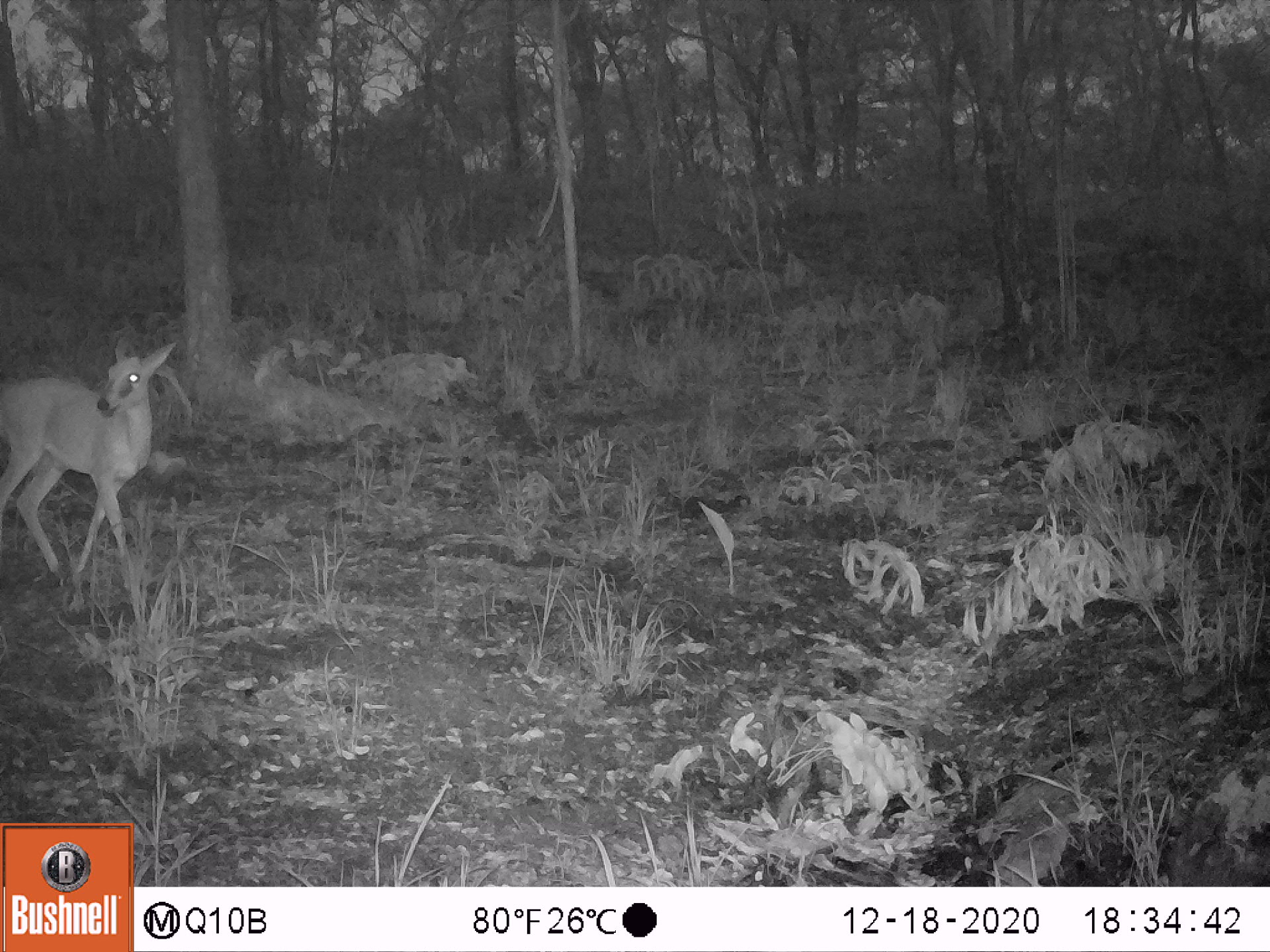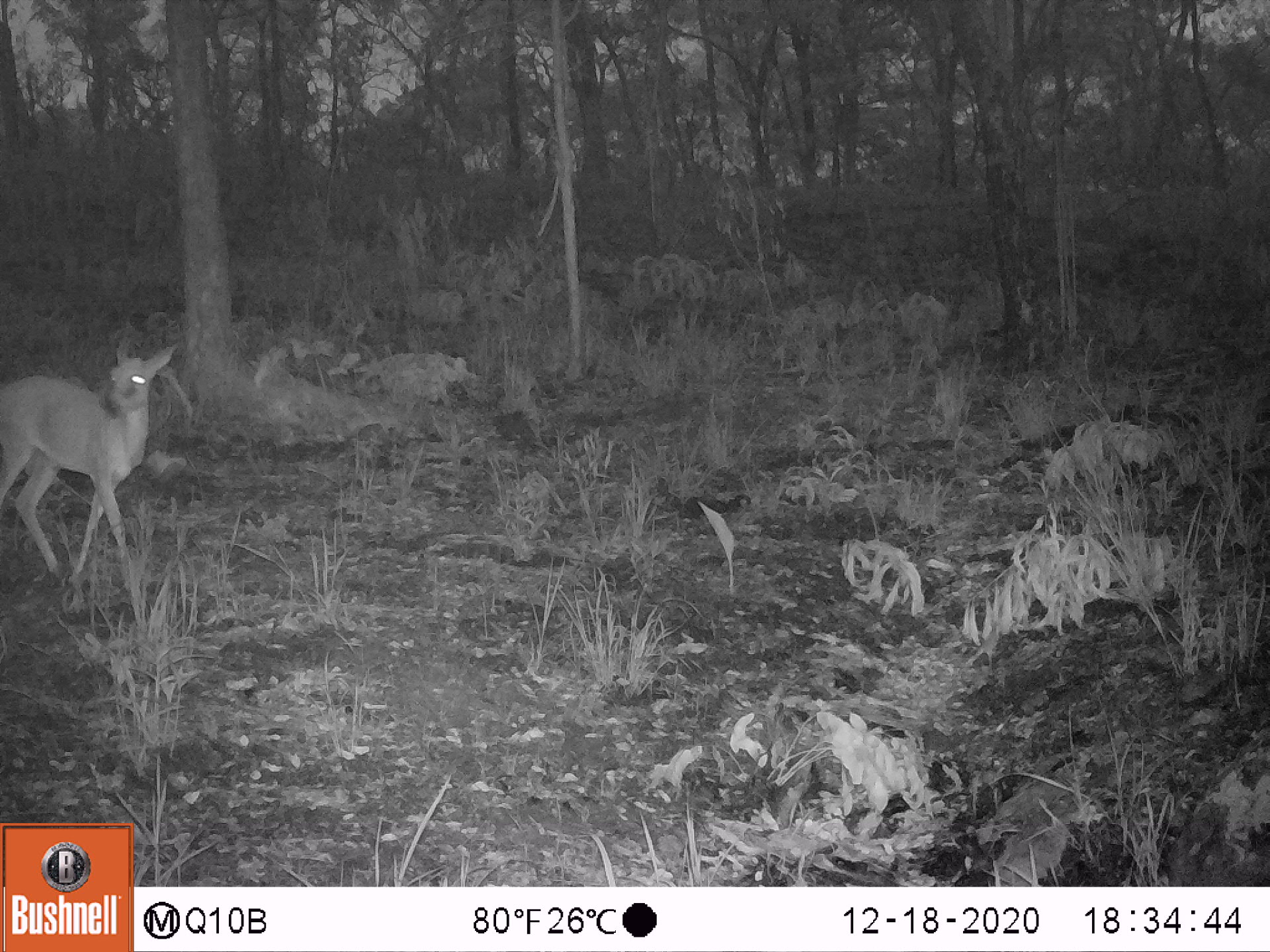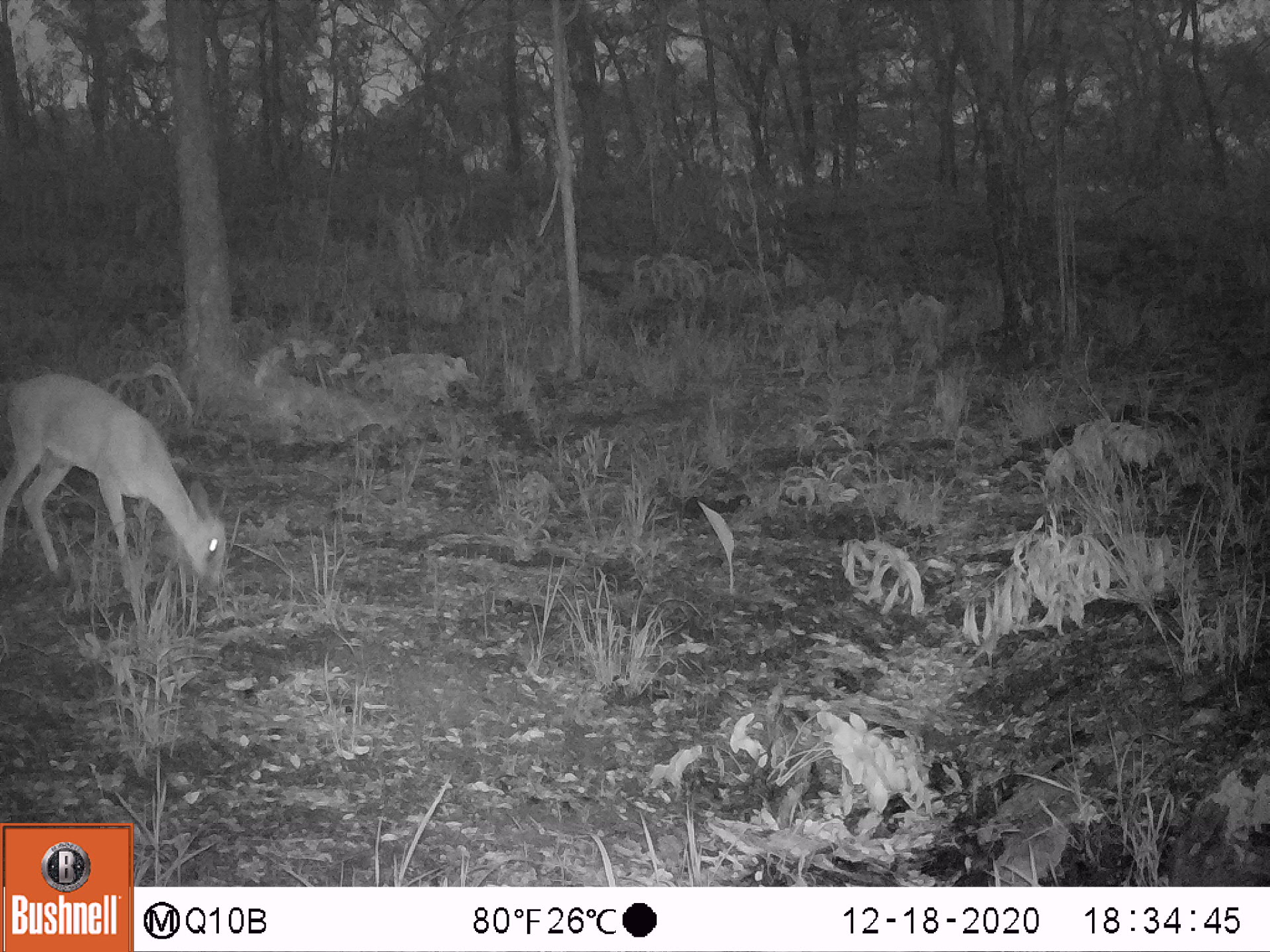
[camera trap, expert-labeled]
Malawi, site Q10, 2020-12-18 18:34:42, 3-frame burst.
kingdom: Animalia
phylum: Chordata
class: Mammalia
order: Artiodactyla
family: Bovidae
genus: Sylvicapra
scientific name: Sylvicapra grimmia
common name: common duiker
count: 1